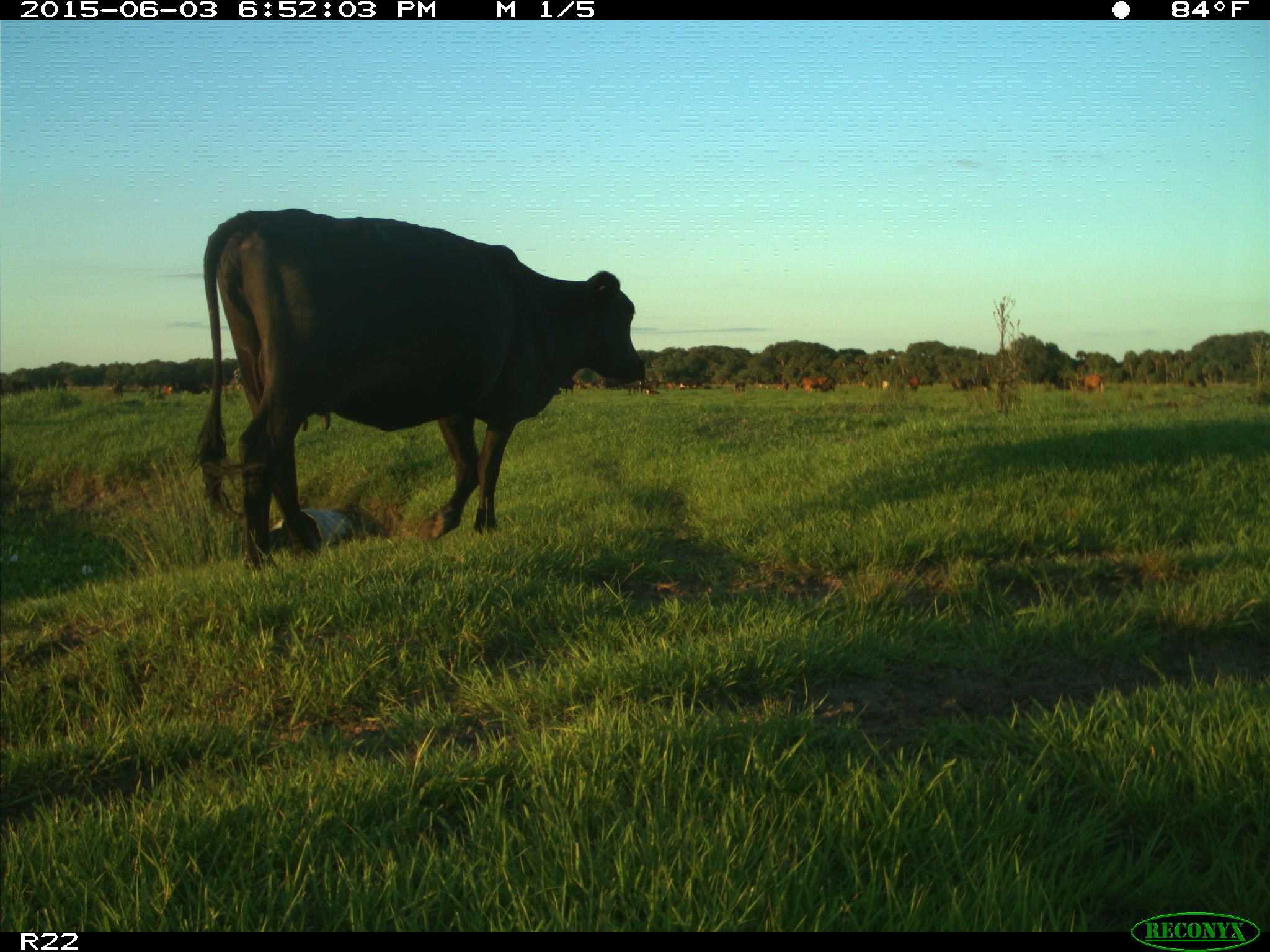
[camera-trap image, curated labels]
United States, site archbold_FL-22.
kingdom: Animalia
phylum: Chordata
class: Mammalia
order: Artiodactyla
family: Suidae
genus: Sus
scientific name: Sus scrofa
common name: wild boar